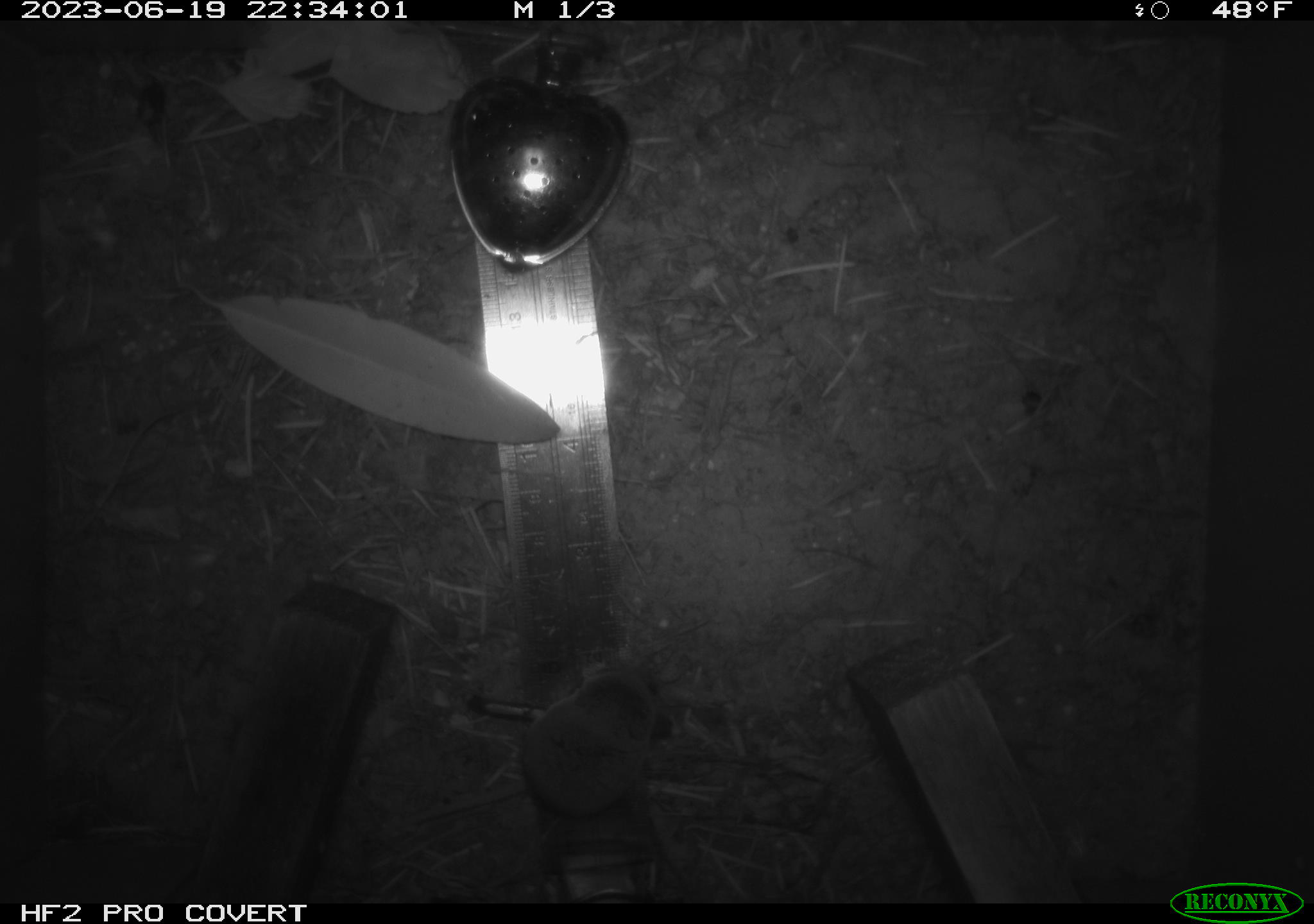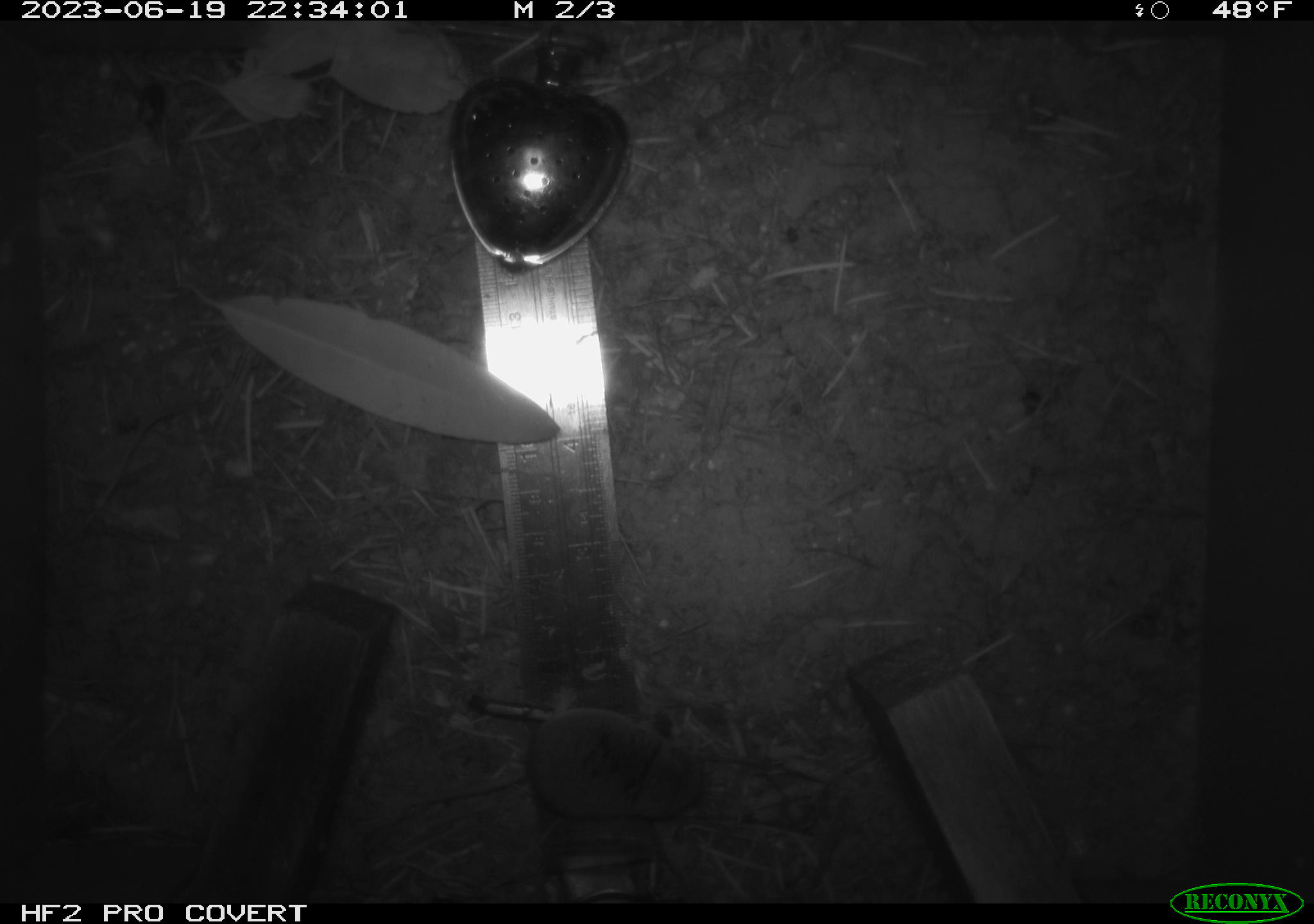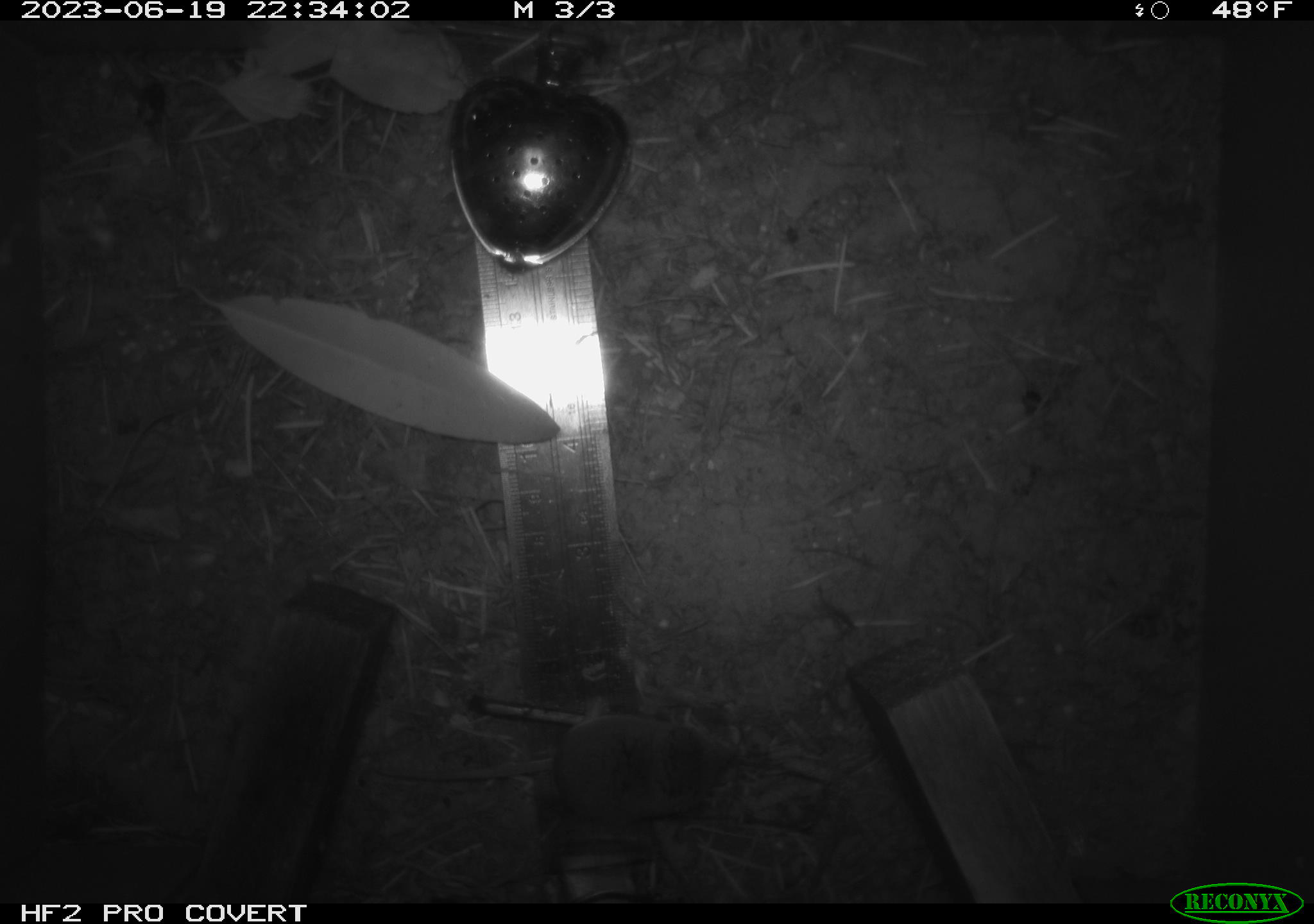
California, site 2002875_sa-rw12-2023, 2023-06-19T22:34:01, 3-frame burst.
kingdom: Animalia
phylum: Chordata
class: Mammalia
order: Eulipotyphla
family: Soricidae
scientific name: Soricidae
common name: shrews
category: soricidae family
Soricidae family (shrews) (Soricidae).